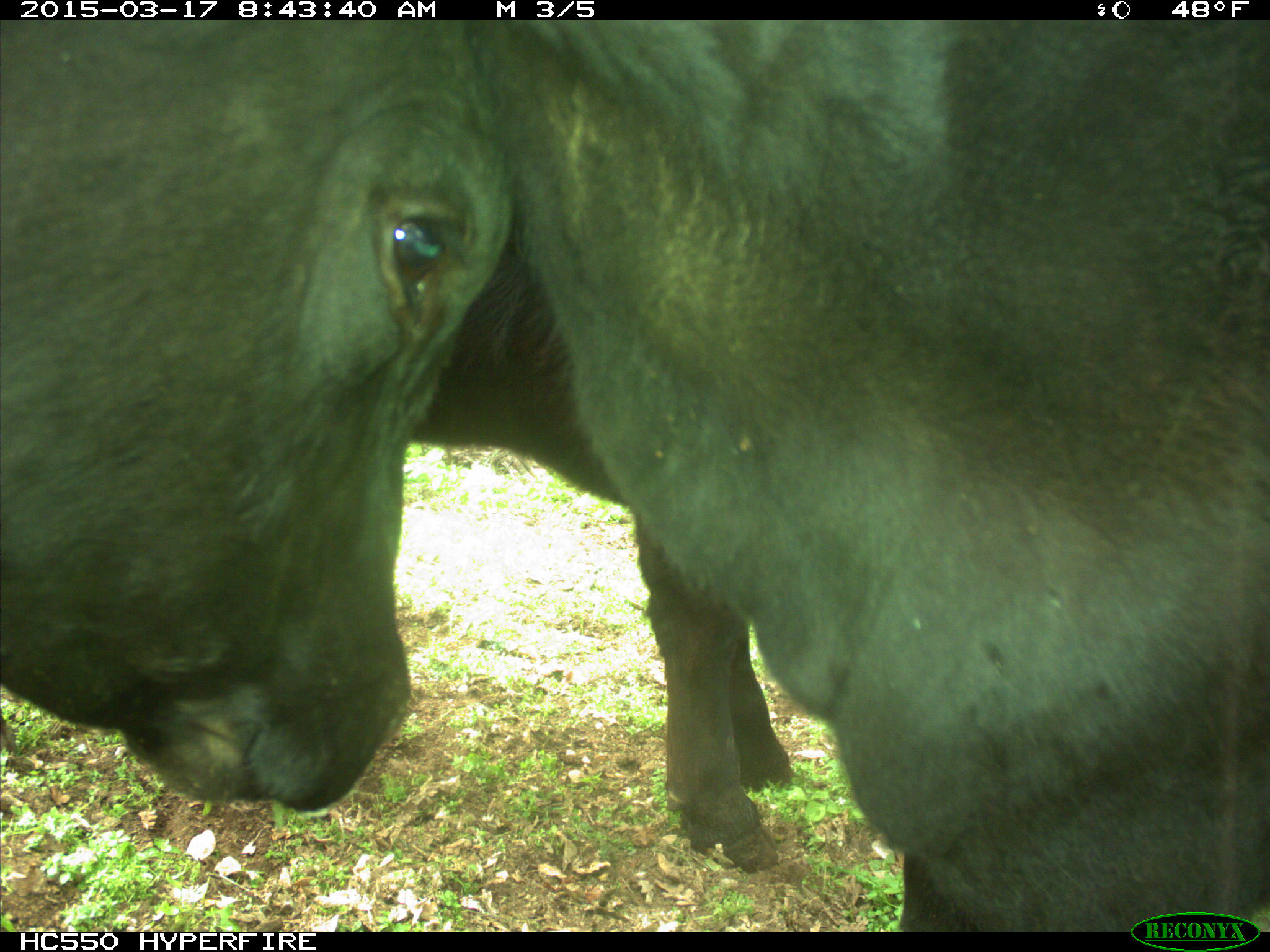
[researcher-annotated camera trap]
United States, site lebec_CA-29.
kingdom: Animalia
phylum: Chordata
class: Mammalia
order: Artiodactyla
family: Bovidae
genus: Bos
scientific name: Bos taurus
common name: domestic cow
Bos taurus (domestic cow).